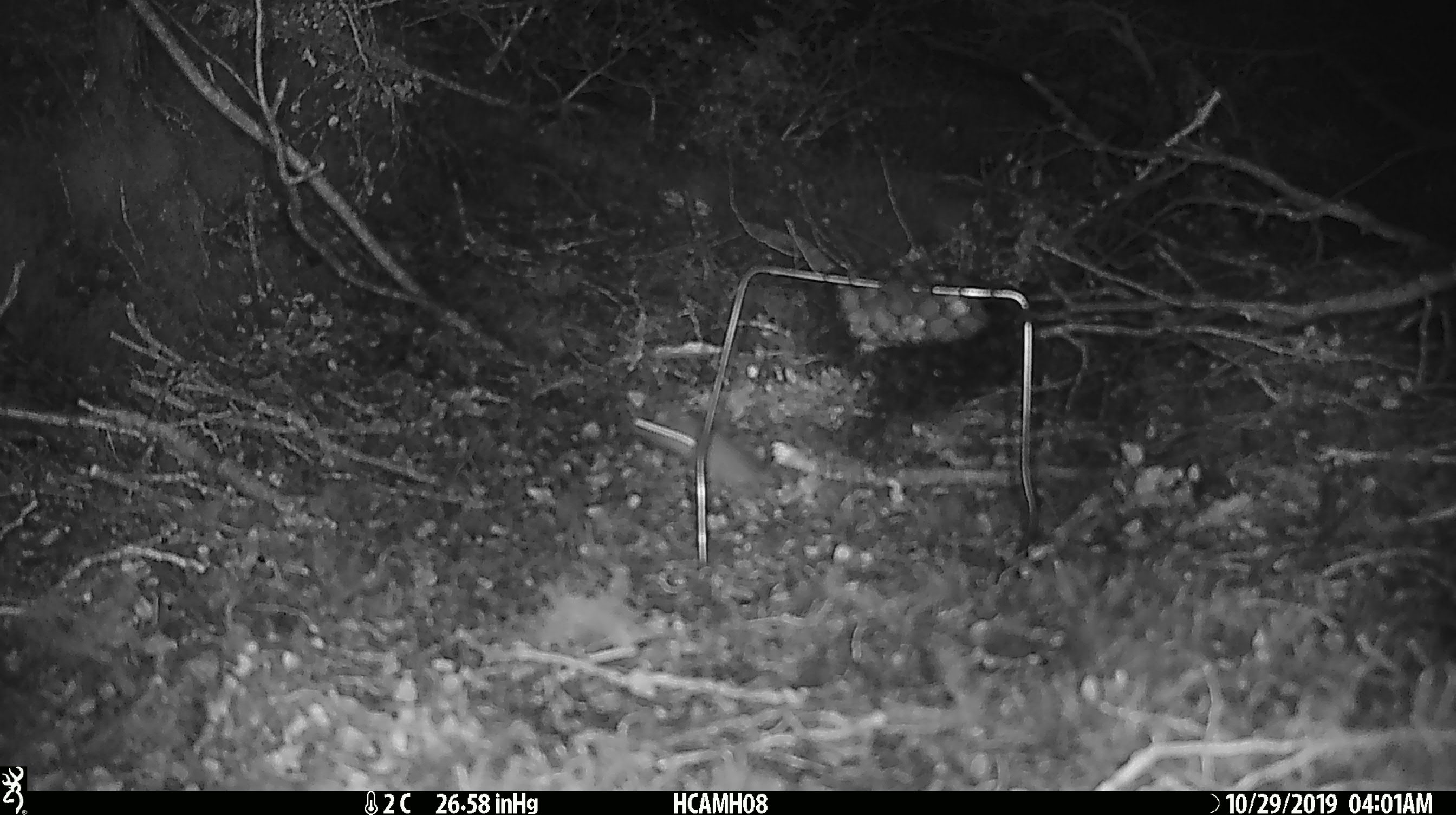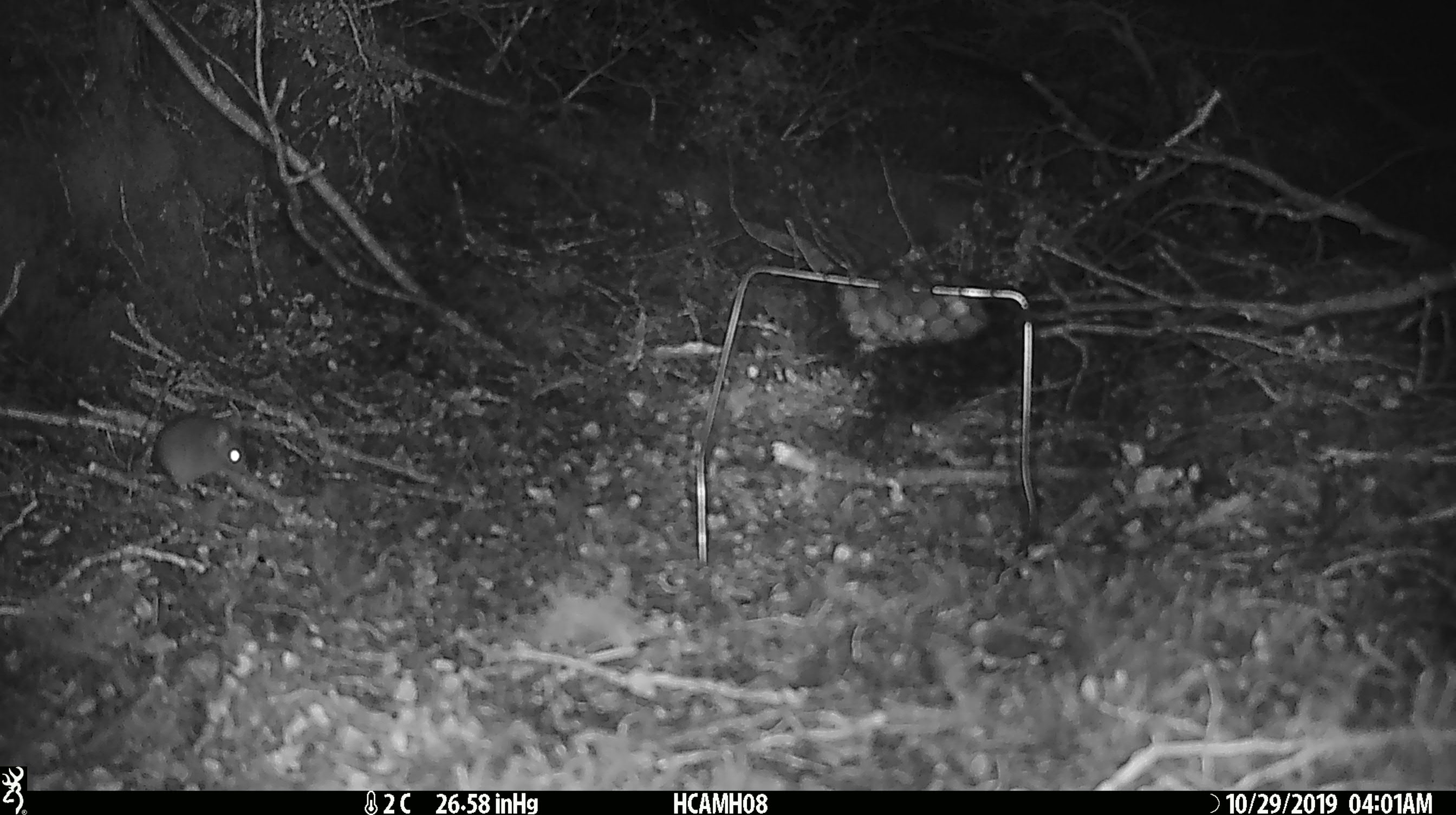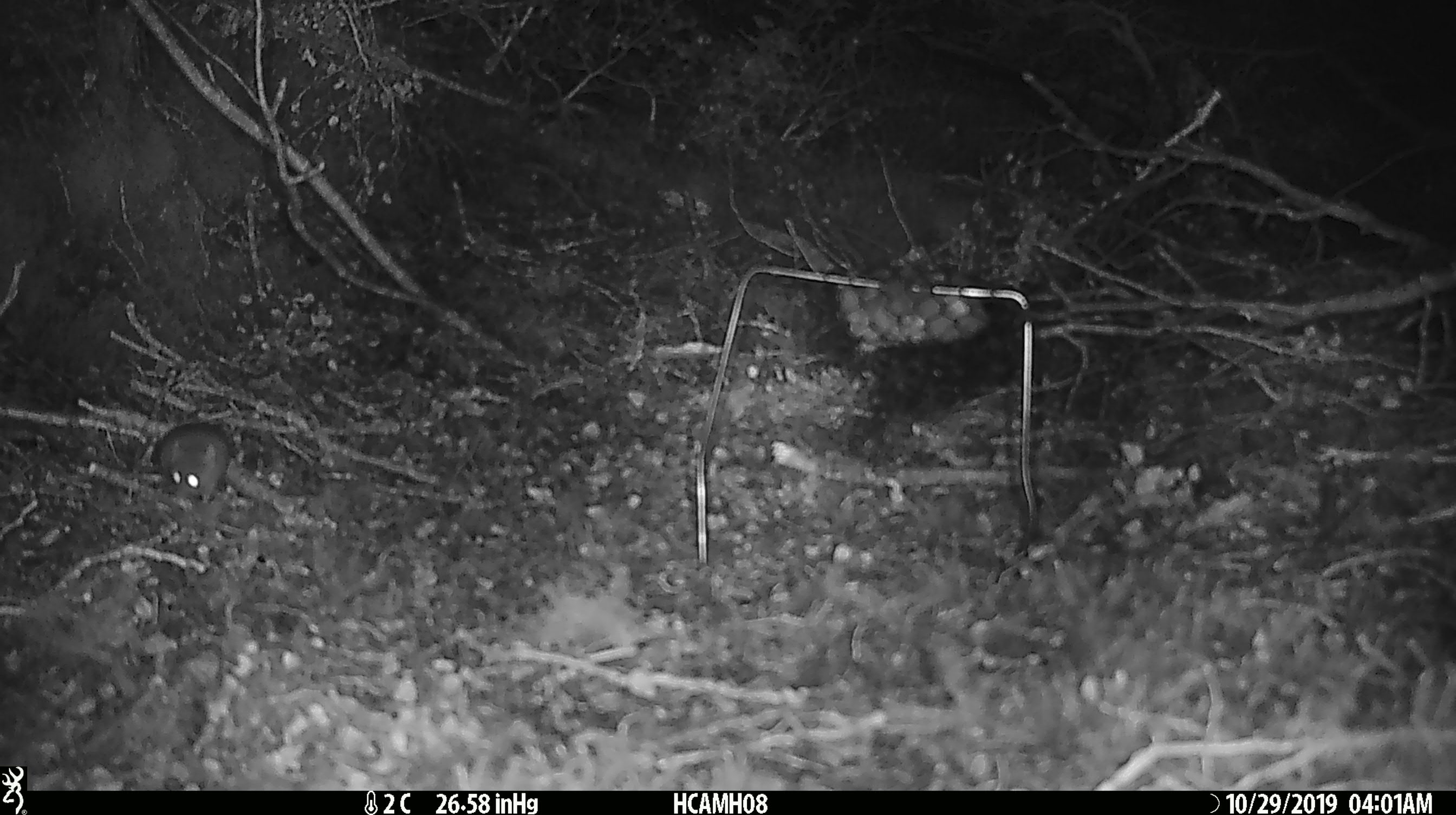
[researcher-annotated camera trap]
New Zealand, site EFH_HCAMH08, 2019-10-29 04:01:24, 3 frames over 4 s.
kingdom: Animalia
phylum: Chordata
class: Mammalia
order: Rodentia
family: Muridae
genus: Mus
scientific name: Mus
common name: mouse